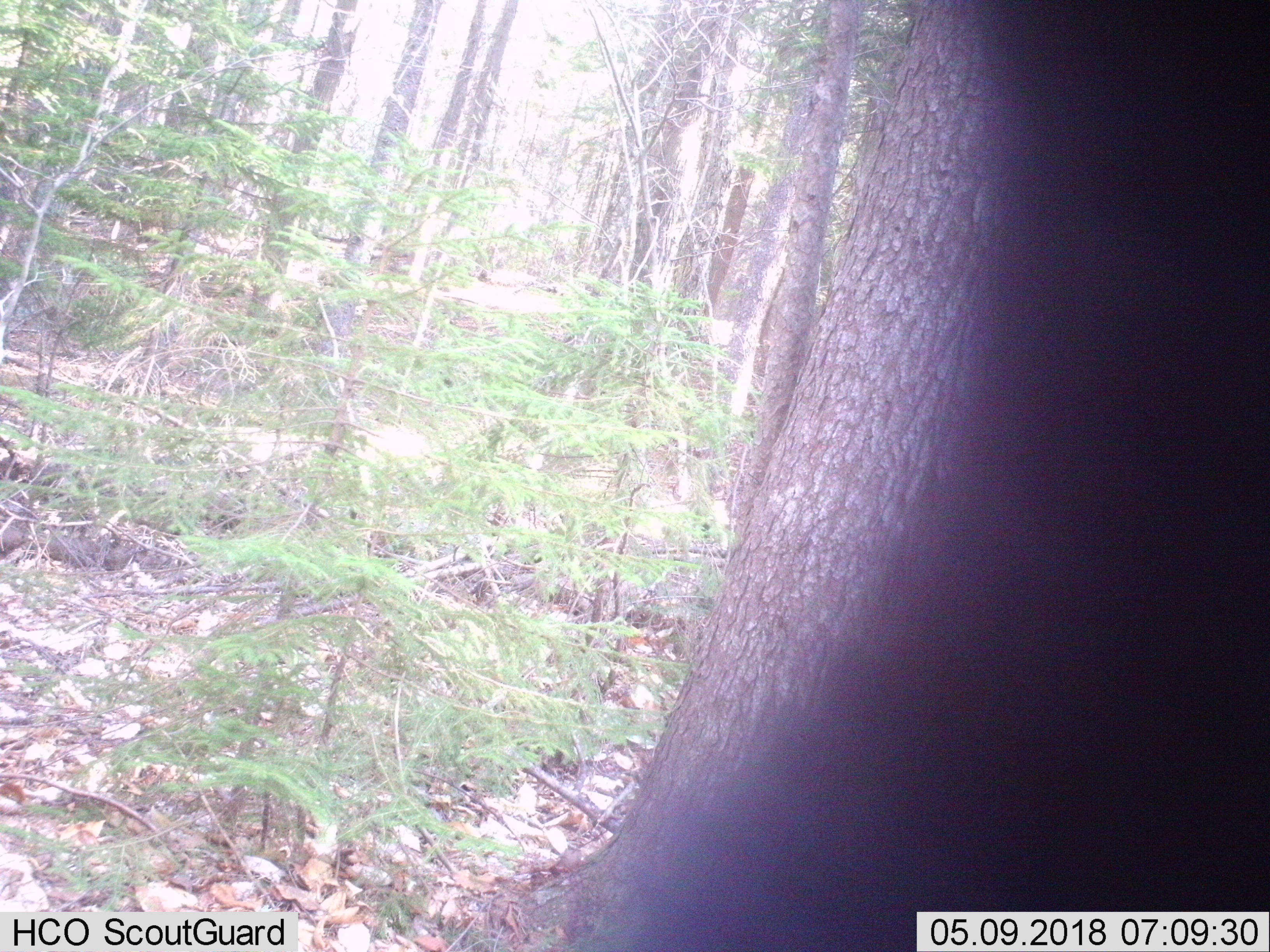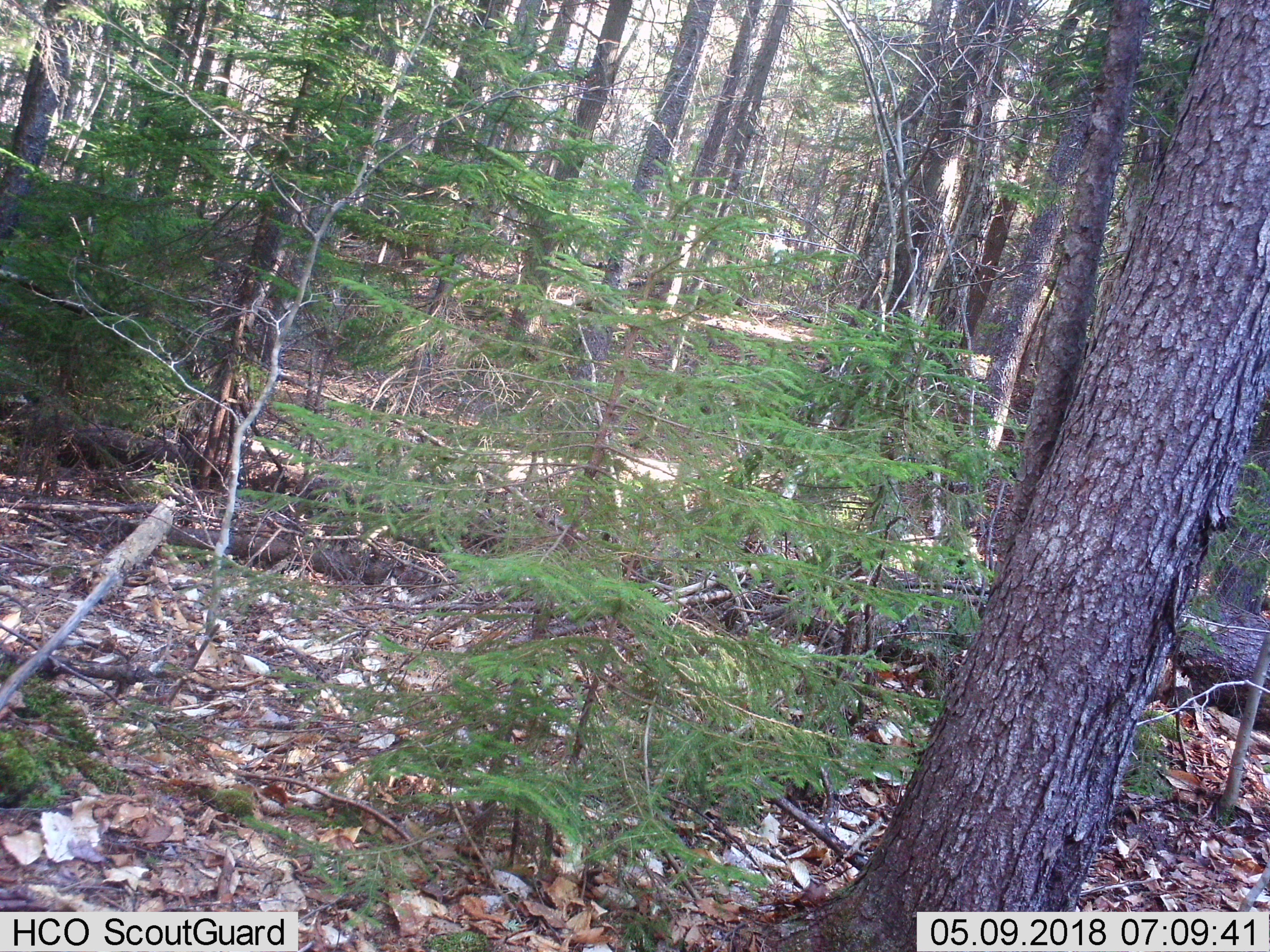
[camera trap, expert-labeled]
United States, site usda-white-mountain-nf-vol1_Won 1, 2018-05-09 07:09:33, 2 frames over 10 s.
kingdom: Animalia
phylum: Chordata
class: Mammalia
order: Carnivora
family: Ursidae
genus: Ursus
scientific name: Ursus americanus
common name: black bear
Black bear (Ursus americanus).